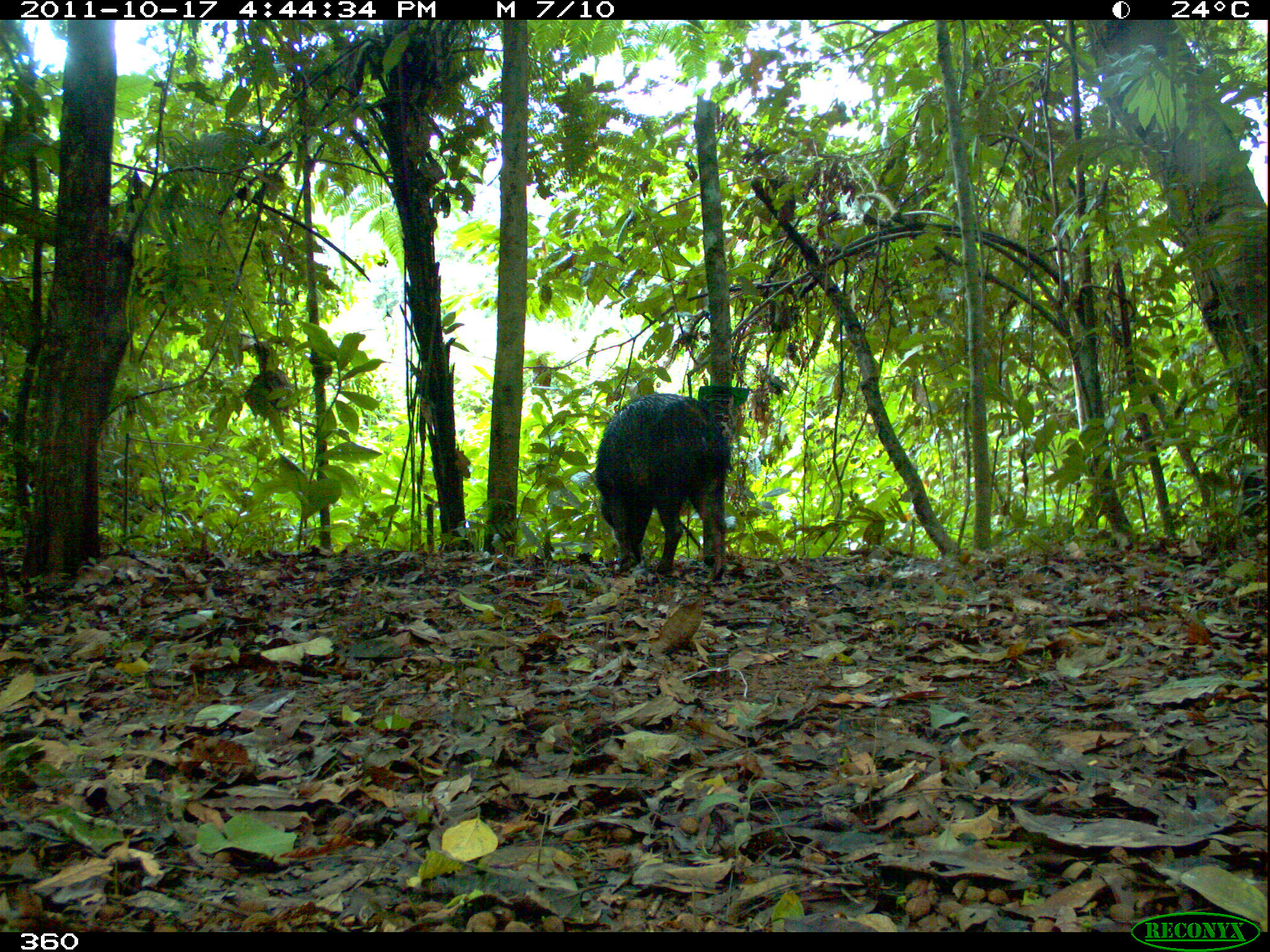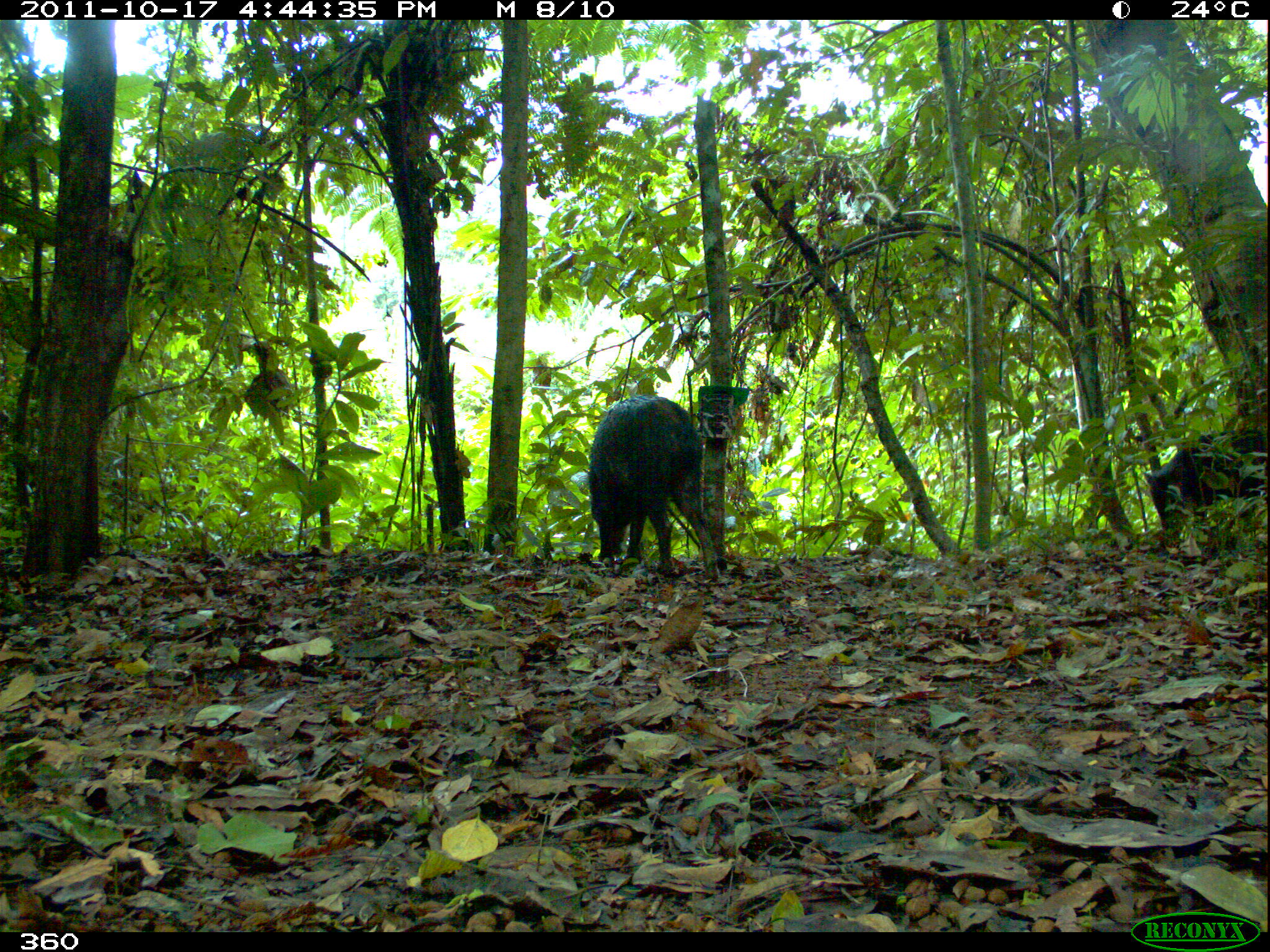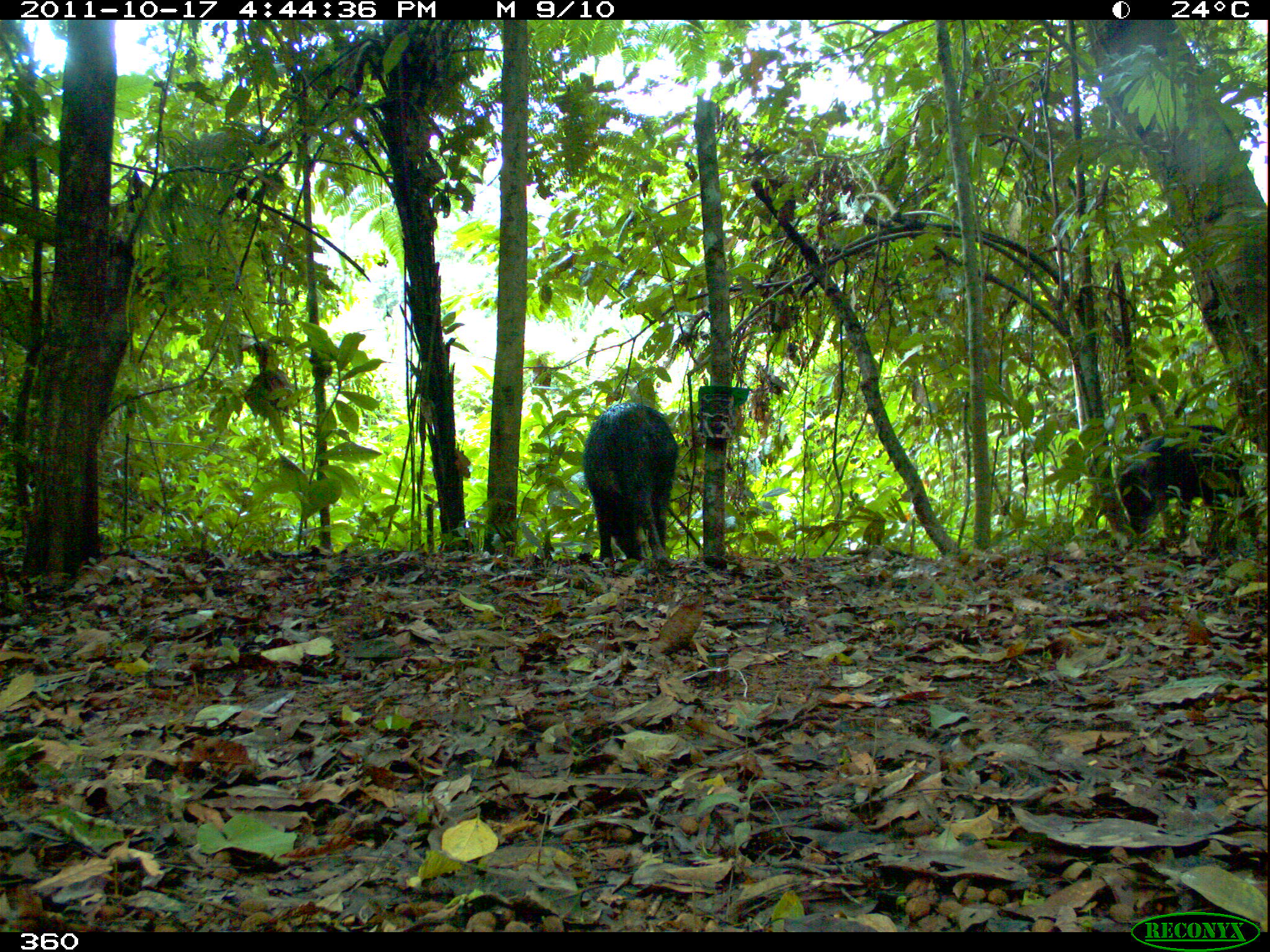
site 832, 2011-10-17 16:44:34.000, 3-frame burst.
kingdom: Animalia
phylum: Chordata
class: Mammalia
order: Artiodactyla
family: Tayassuidae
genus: Tayassu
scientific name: Tayassu pecari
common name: white-lipped peccary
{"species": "Tayassu pecari (white-lipped peccary)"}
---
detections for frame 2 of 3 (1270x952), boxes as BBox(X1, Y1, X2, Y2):
tayassu pecari: BBox(586, 394, 719, 580); BBox(1140, 427, 1267, 545)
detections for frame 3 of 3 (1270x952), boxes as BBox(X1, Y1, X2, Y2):
tayassu pecari: BBox(1113, 422, 1258, 548); BBox(580, 400, 679, 565)